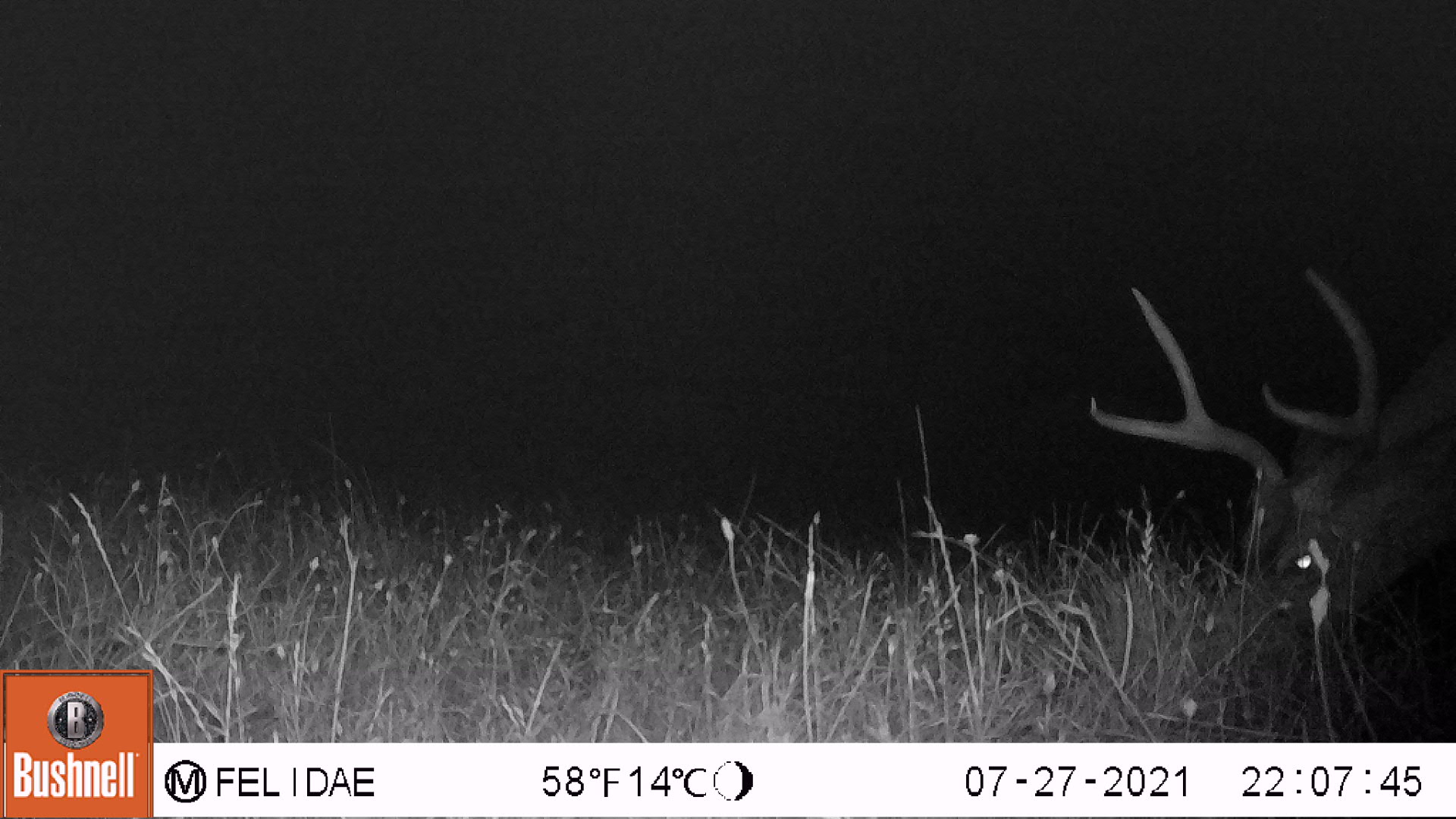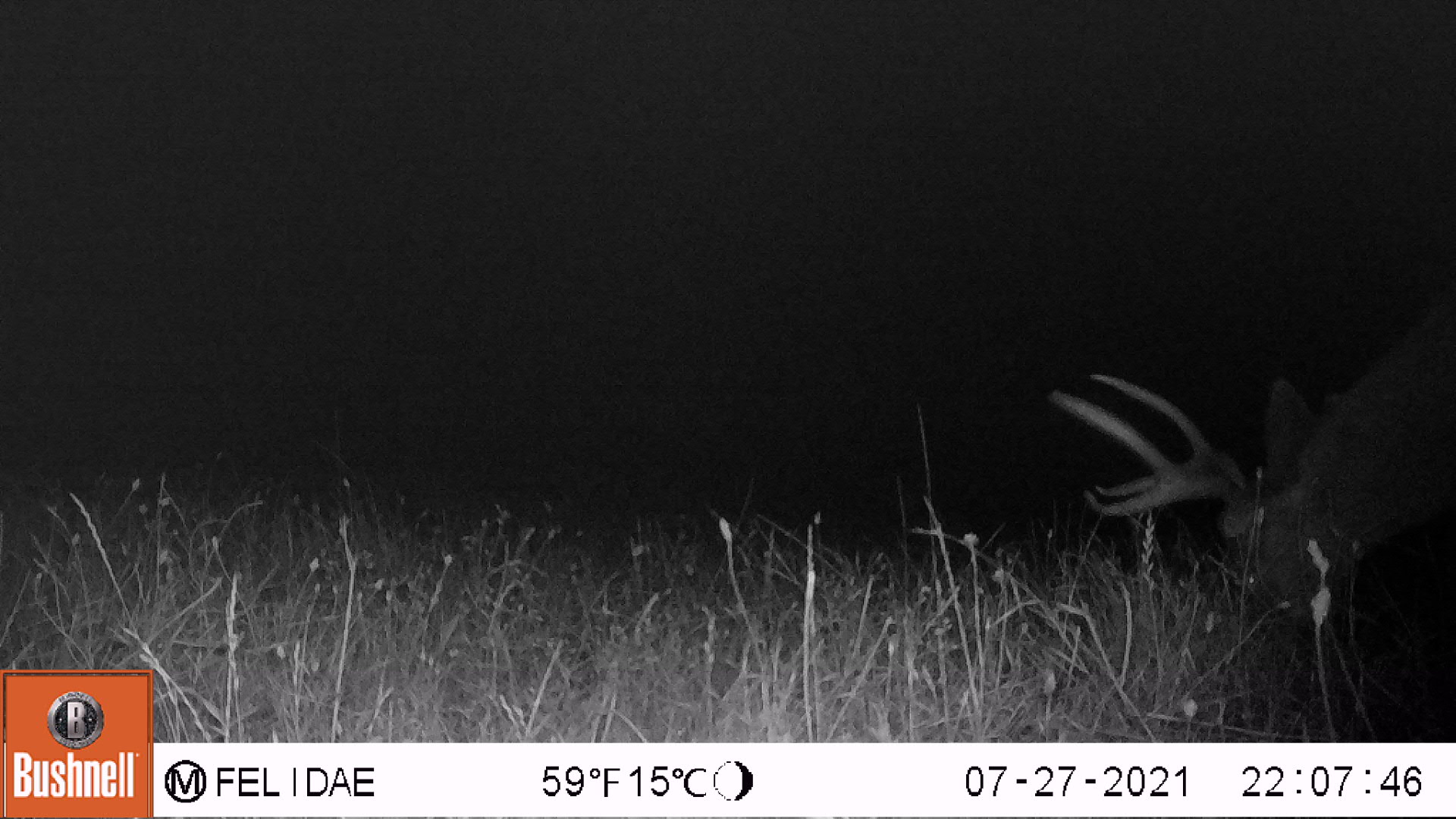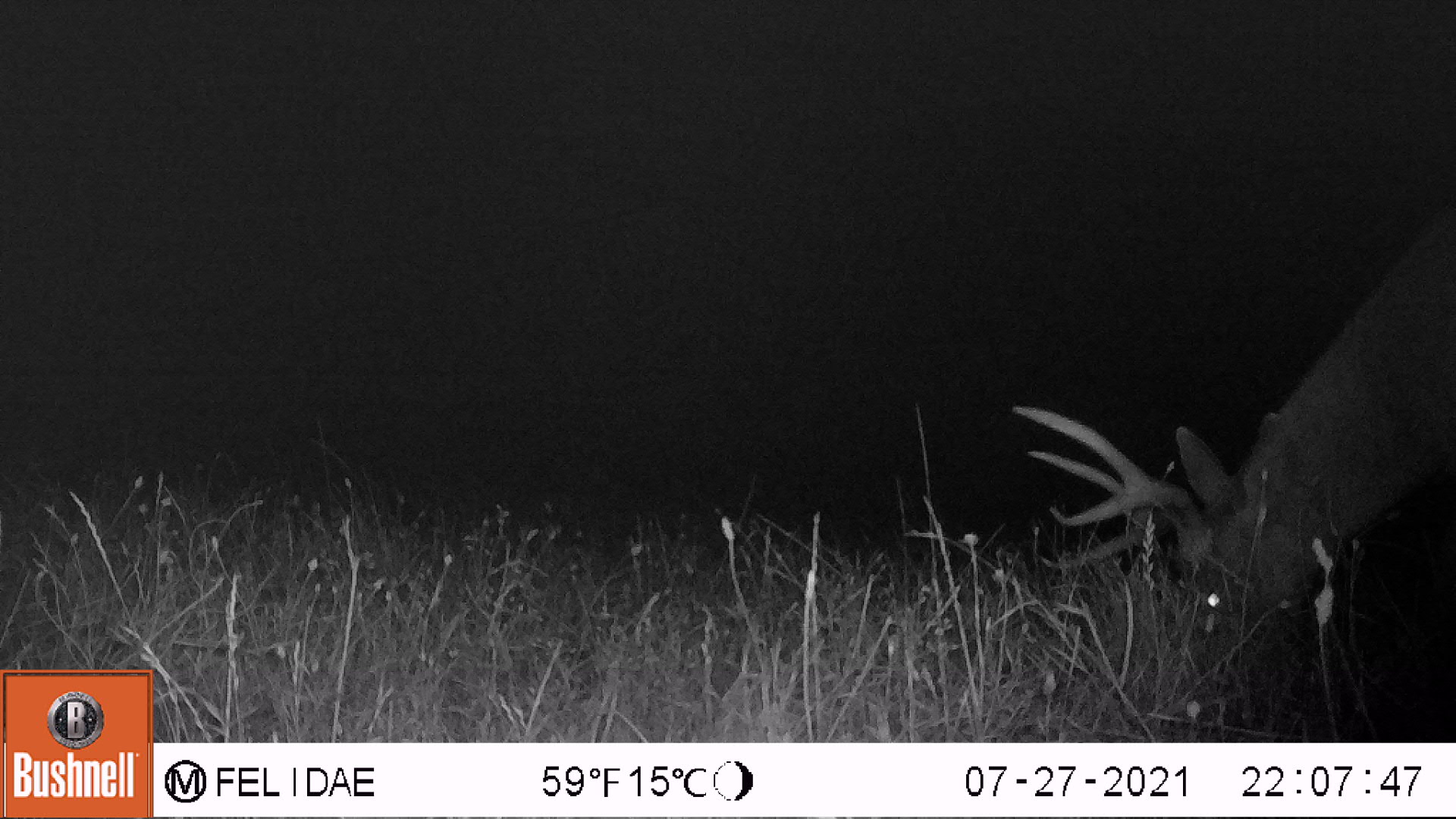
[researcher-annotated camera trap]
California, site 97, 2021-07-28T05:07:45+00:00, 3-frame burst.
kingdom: Animalia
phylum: Chordata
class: Mammalia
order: Artiodactyla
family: Cervidae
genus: Odocoileus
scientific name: Odocoileus hemionus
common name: mule deer